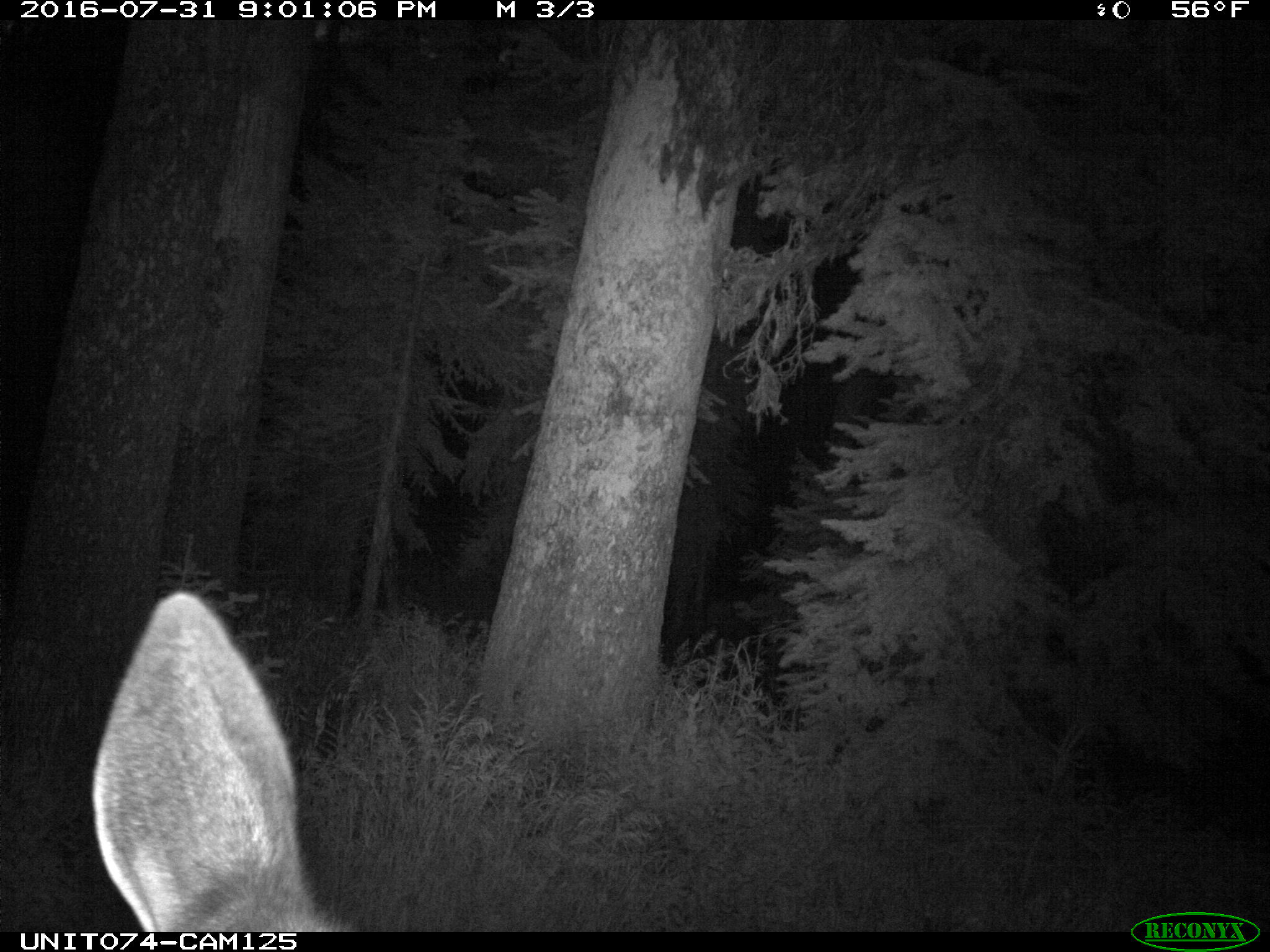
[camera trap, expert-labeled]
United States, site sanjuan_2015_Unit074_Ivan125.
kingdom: Animalia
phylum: Chordata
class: Mammalia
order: Artiodactyla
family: Cervidae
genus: Cervus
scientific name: Cervus elaphus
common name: red deer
Cervus elaphus (red deer).